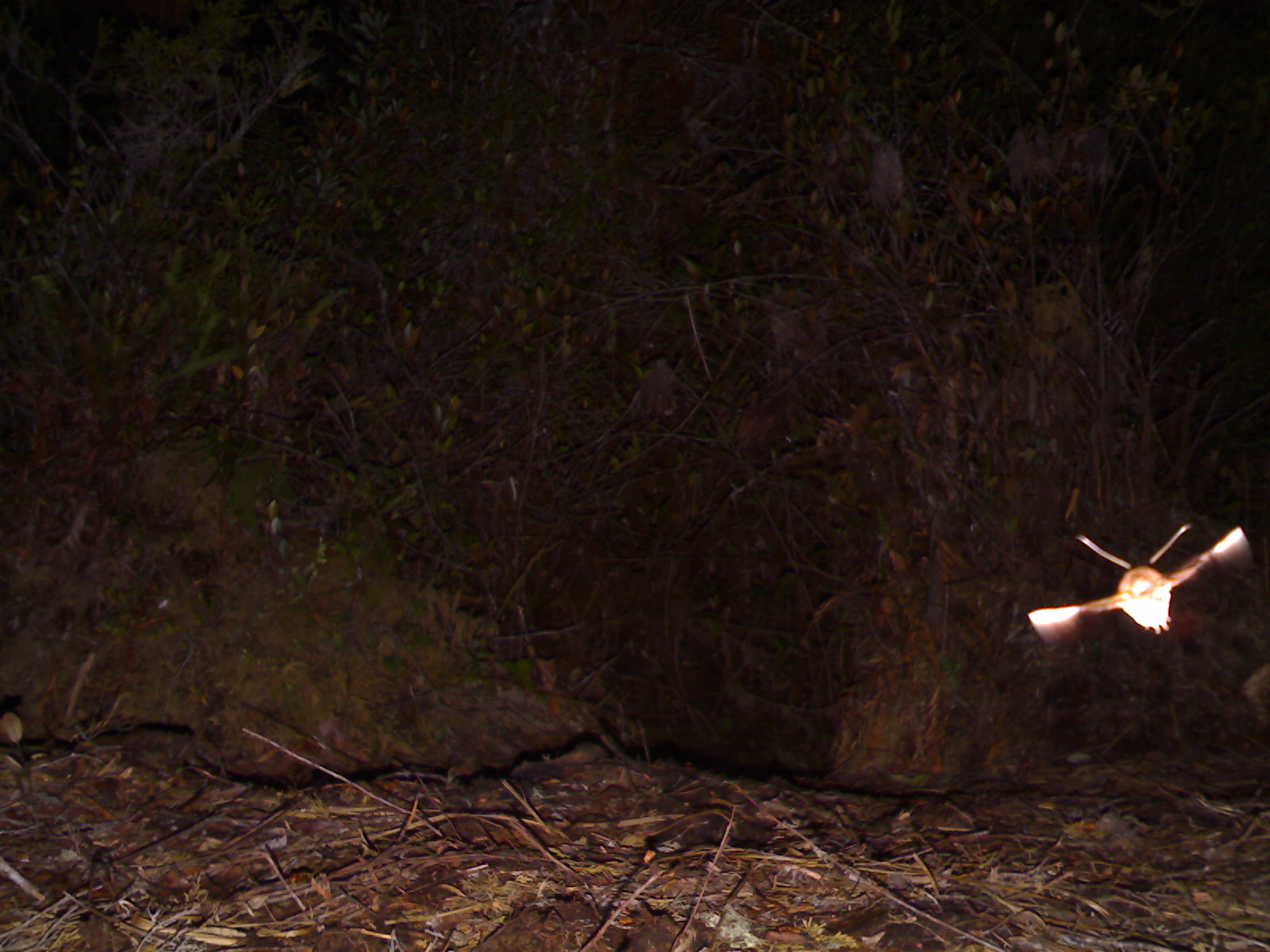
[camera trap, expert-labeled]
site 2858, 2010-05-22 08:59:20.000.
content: unidentified animal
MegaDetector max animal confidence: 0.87